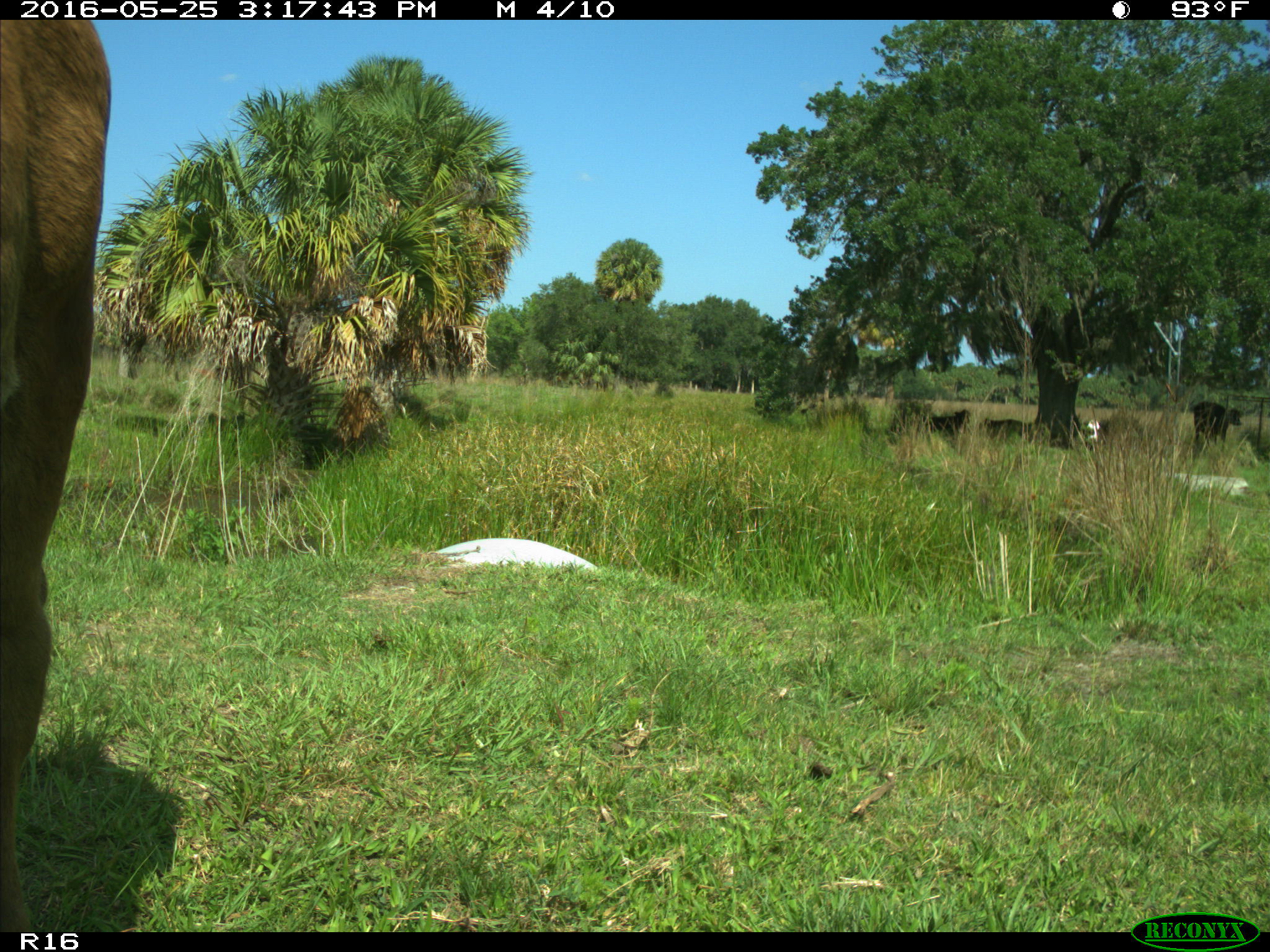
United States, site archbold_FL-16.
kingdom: Animalia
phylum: Chordata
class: Mammalia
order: Artiodactyla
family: Bovidae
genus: Bos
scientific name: Bos taurus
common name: domestic cow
Bos taurus (domestic cow).